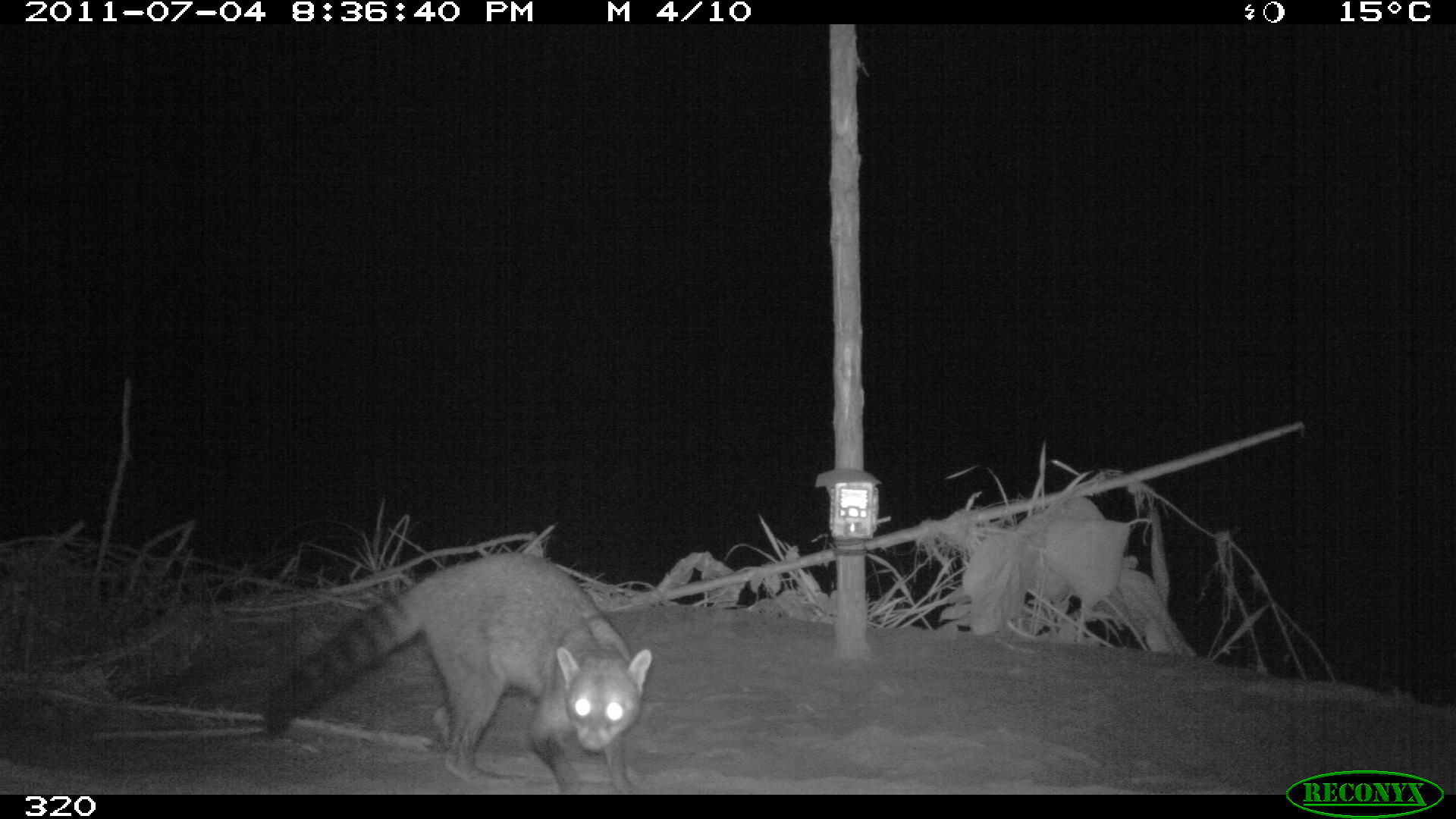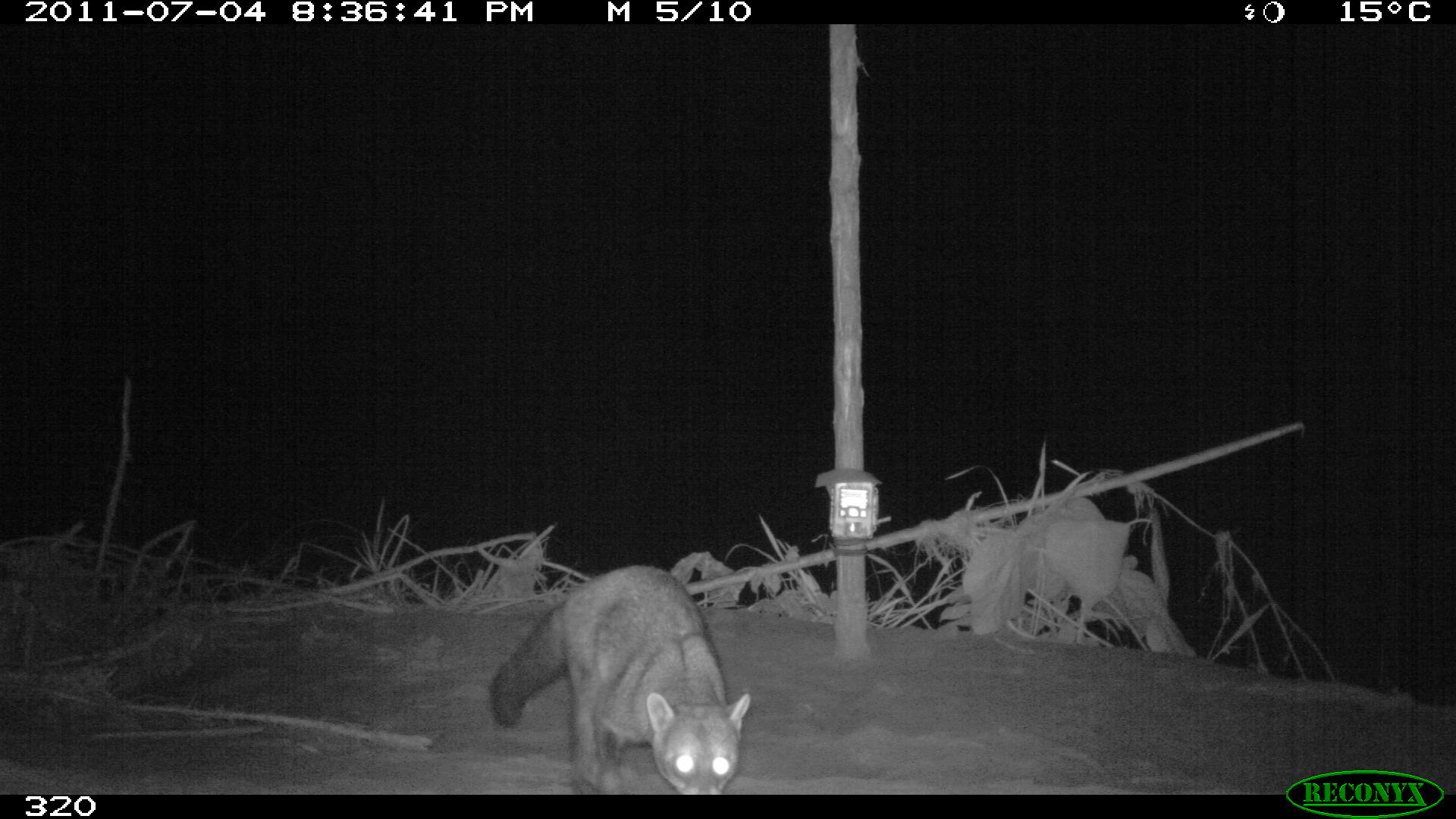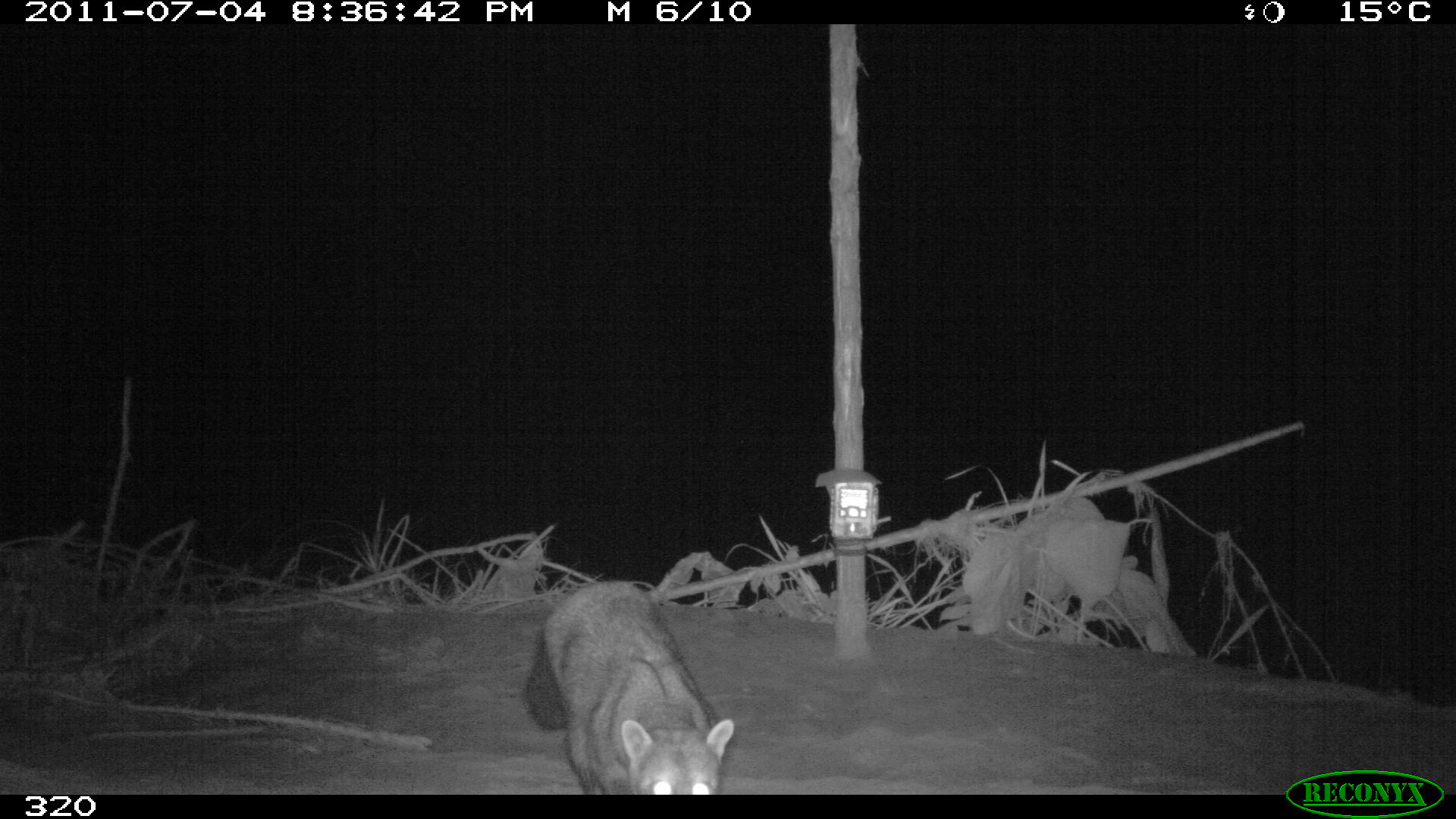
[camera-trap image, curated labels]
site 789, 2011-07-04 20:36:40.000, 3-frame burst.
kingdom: Animalia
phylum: Chordata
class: Mammalia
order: Carnivora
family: Procyonidae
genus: Procyon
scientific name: Procyon cancrivorus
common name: crab-eating raccoon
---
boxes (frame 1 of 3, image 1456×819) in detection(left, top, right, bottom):
procyon cancrivorus: detection(261, 550, 653, 794)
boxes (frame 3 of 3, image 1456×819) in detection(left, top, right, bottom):
procyon cancrivorus: detection(521, 580, 734, 794)